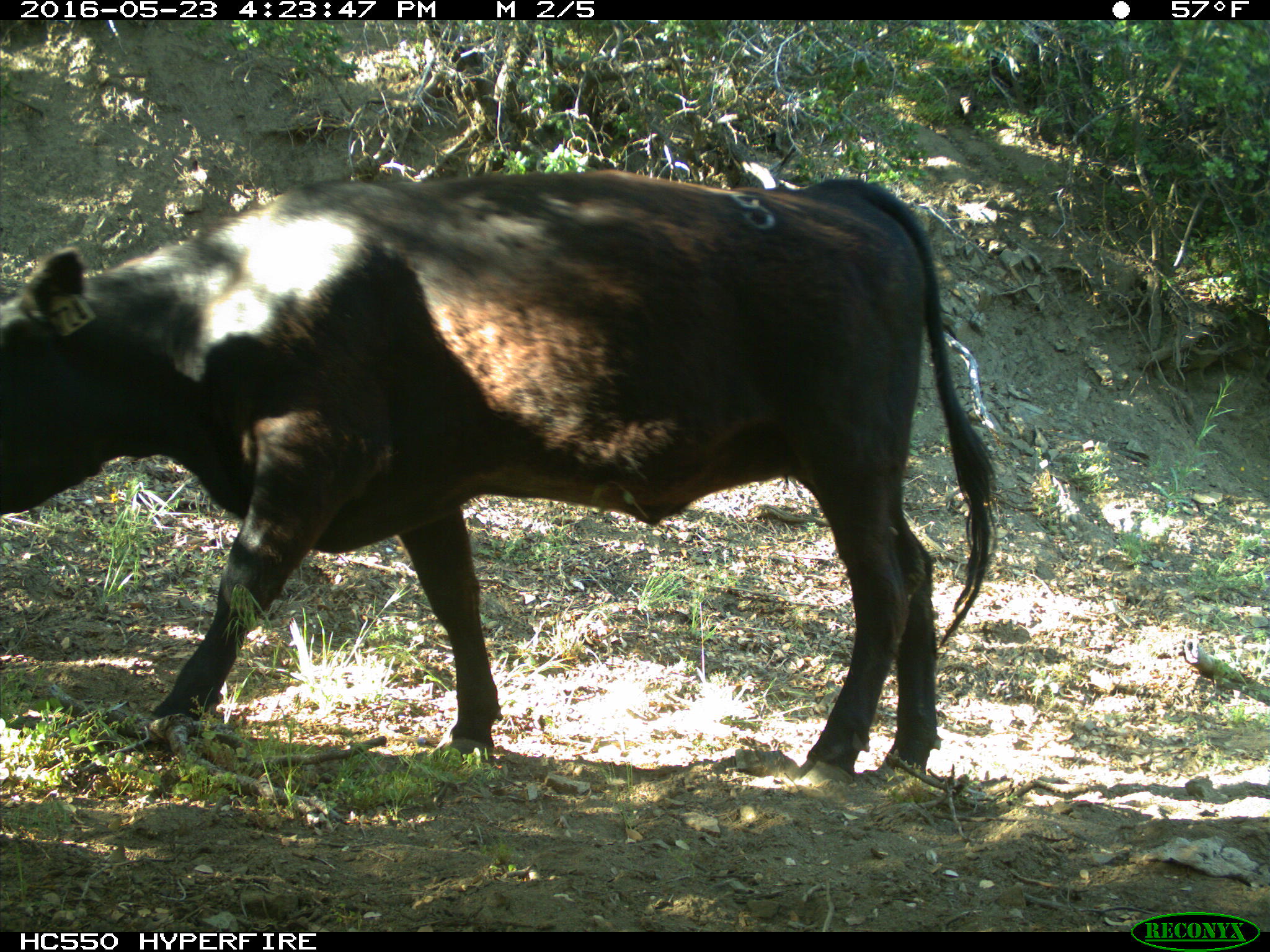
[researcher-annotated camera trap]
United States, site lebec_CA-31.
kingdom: Animalia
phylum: Chordata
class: Mammalia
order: Artiodactyla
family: Bovidae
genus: Bos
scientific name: Bos taurus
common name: domestic cow